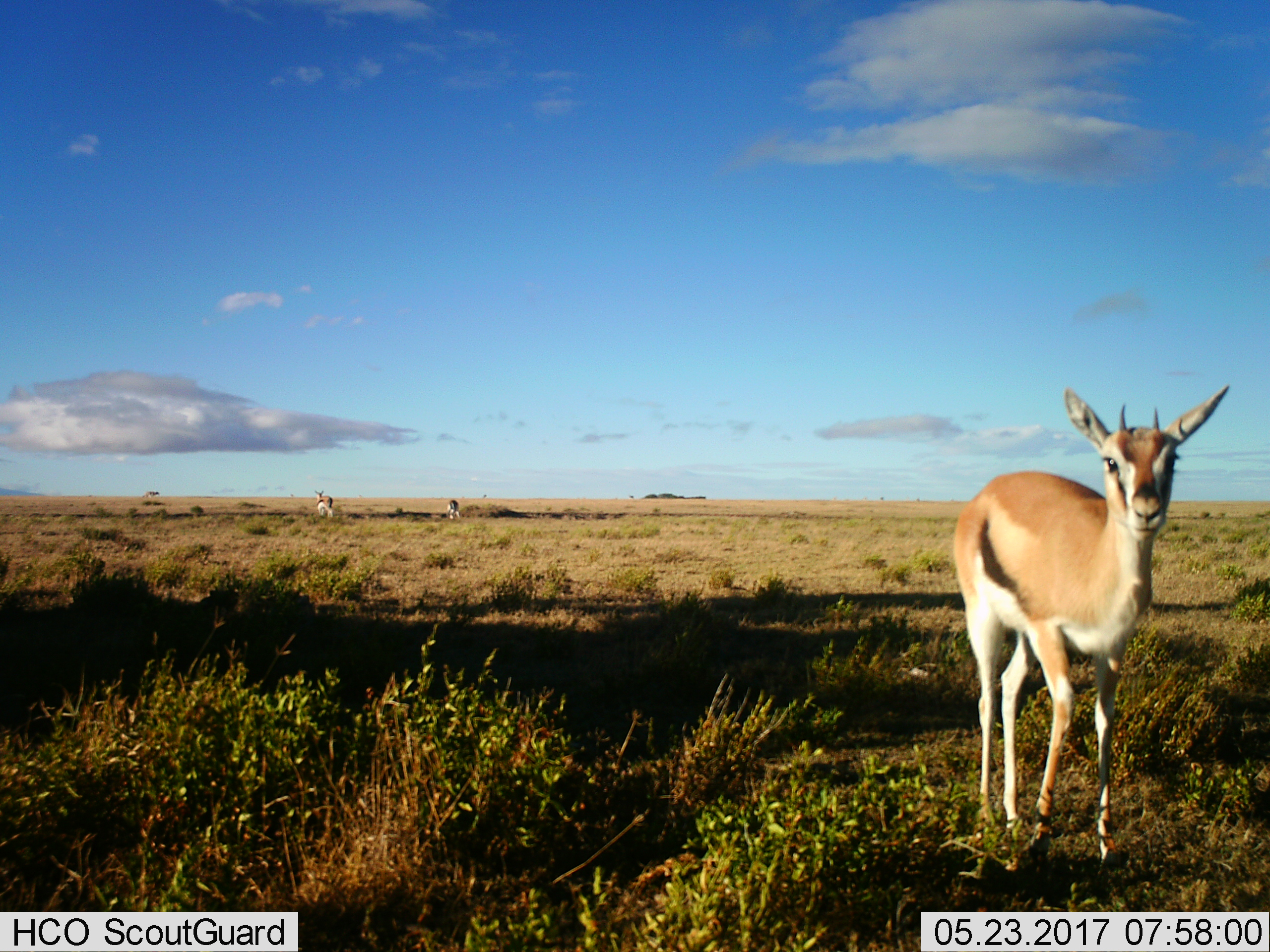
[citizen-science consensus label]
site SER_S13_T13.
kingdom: Animalia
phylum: Chordata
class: Mammalia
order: Artiodactyla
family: Bovidae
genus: Eudorcas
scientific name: Eudorcas thomsonii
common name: thomson's gazelle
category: gazellethomsons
Gazellethomsons (thomson's gazelle) (Eudorcas thomsonii), count 3. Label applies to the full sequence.